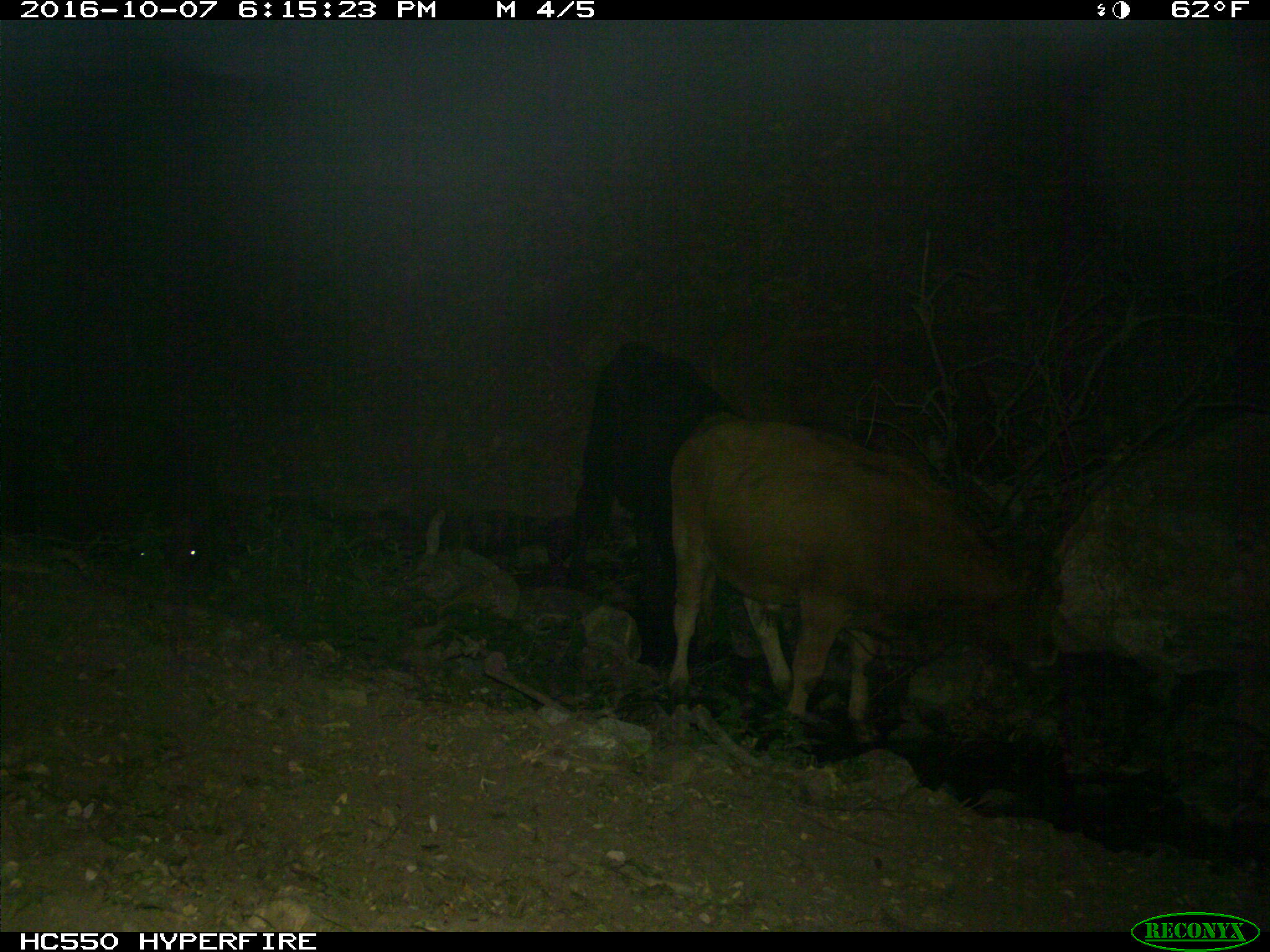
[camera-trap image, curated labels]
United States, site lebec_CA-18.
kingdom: Animalia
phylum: Chordata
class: Mammalia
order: Artiodactyla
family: Bovidae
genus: Bos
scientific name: Bos taurus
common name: domestic cow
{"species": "Bos taurus (domestic cow)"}